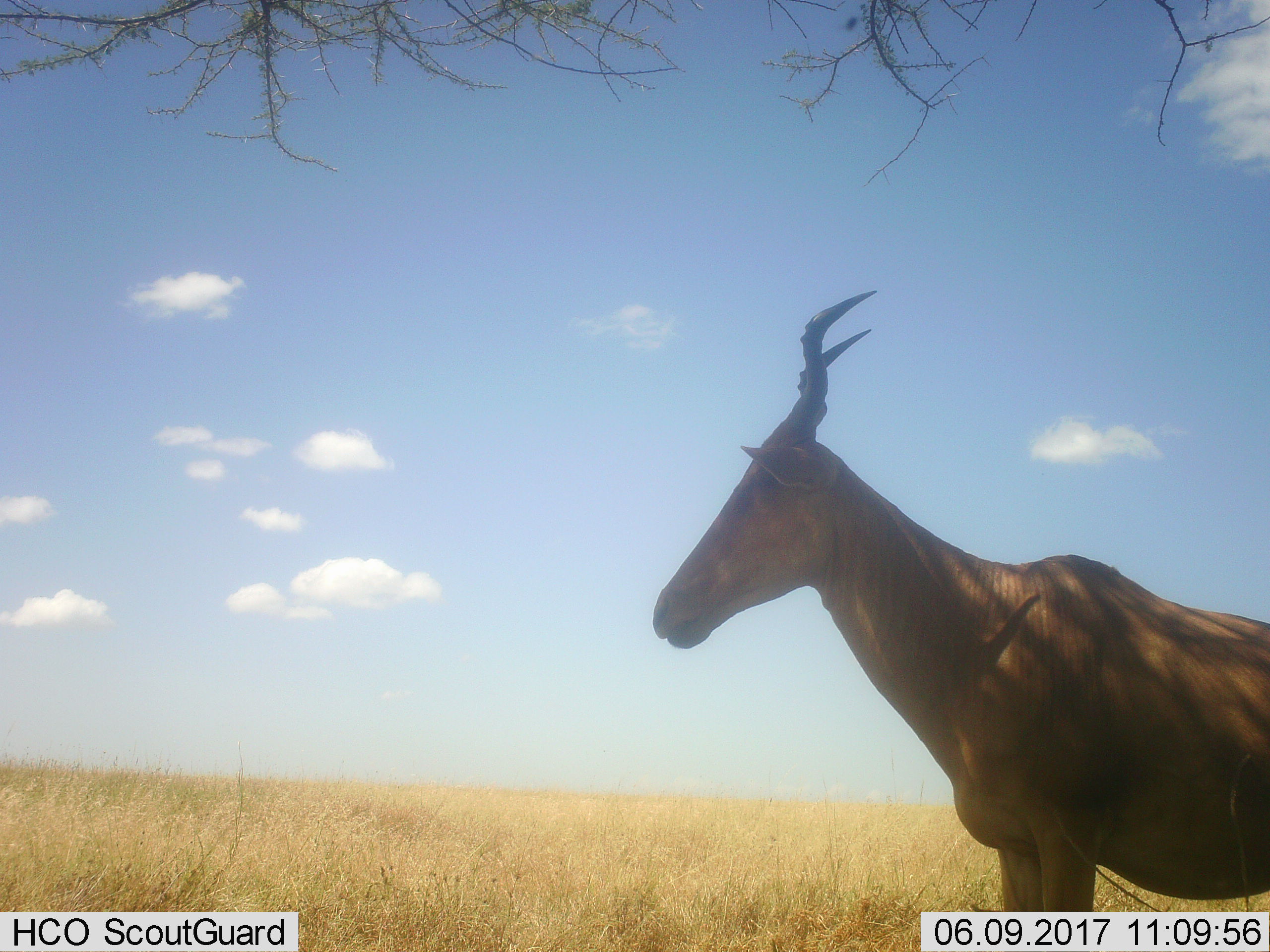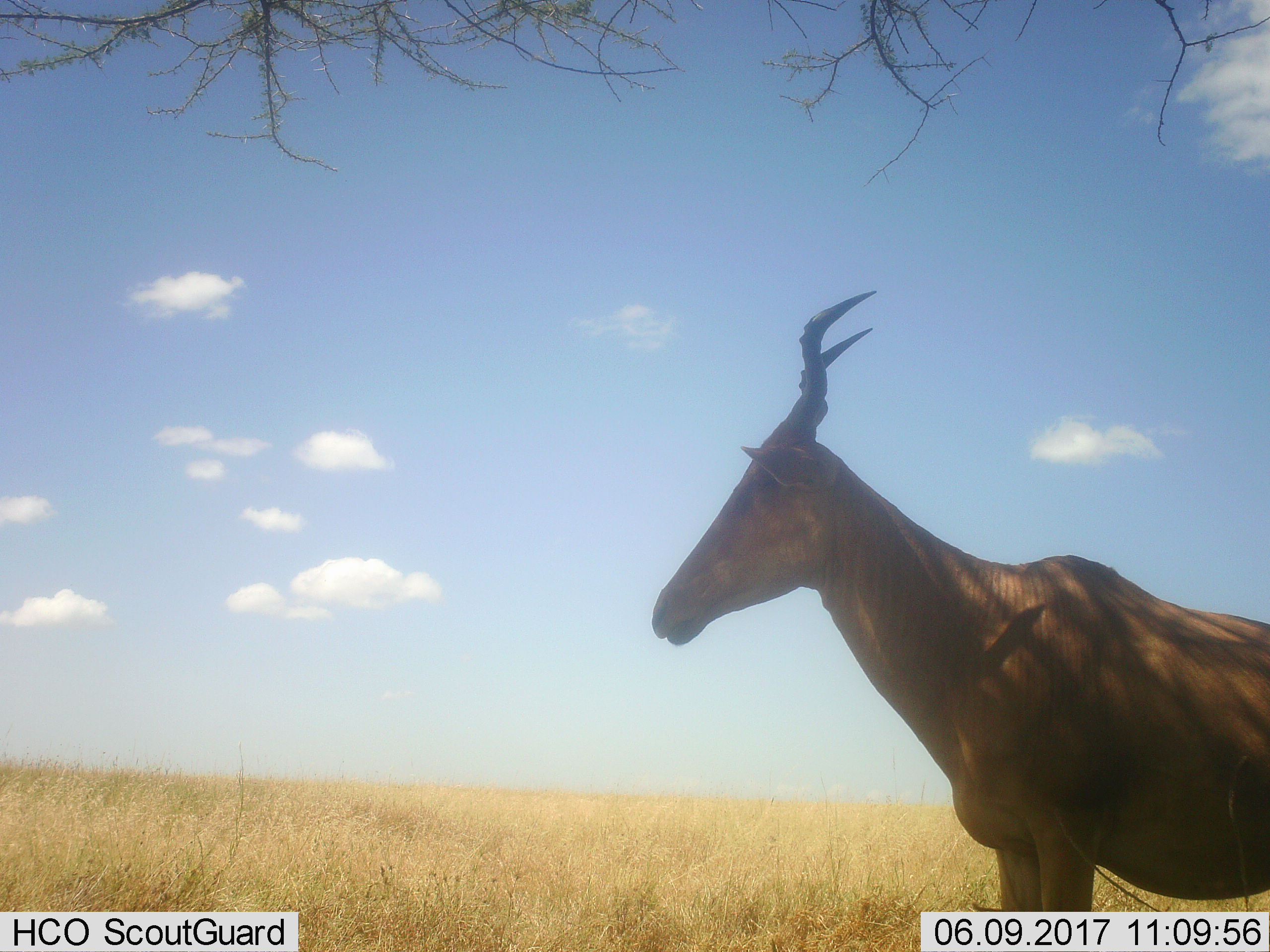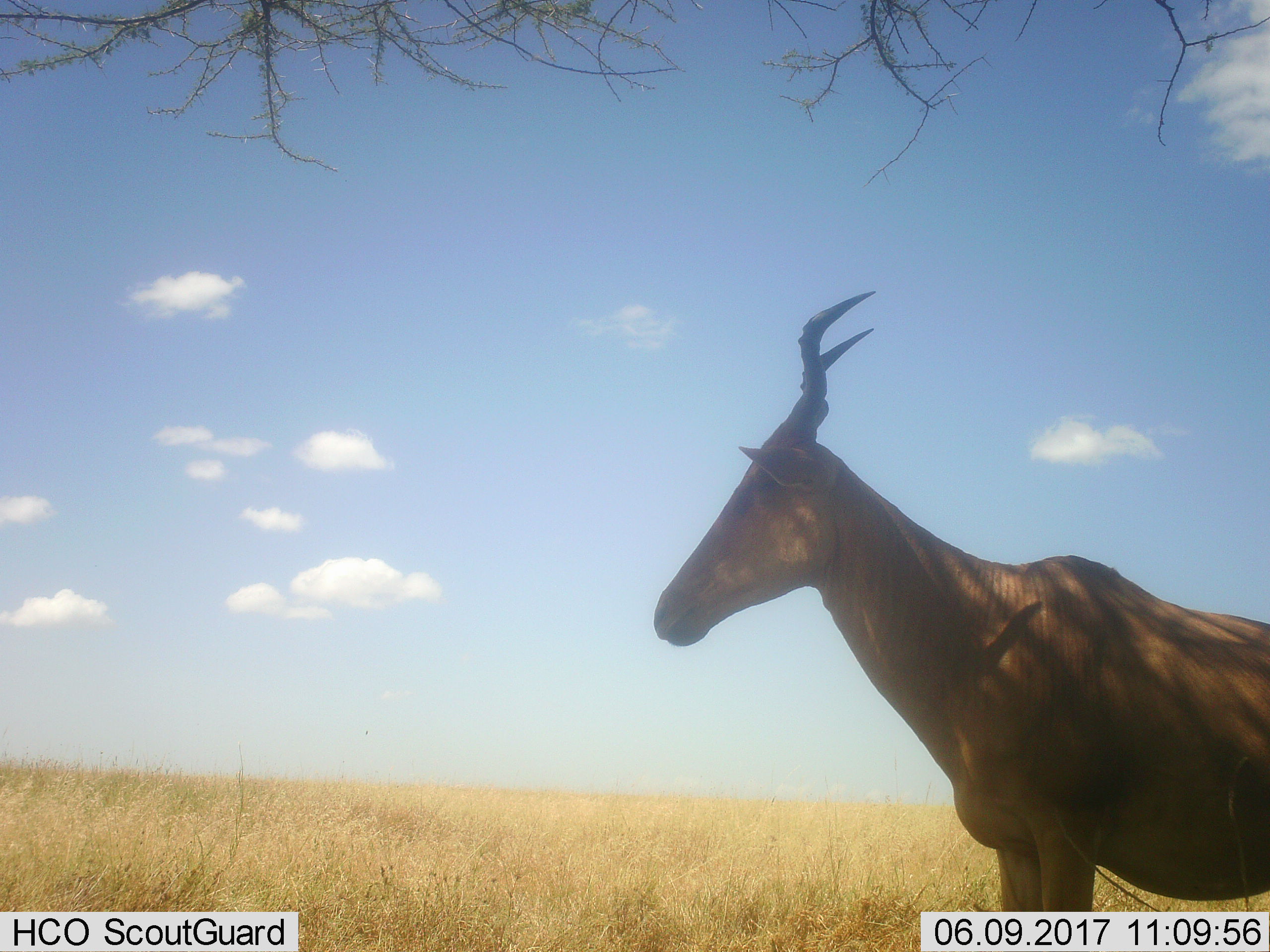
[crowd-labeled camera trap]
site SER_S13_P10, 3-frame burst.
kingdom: Animalia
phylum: Chordata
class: Mammalia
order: Artiodactyla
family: Bovidae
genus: Alcelaphus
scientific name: Alcelaphus buselaphus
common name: hartebeest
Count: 1.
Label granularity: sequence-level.